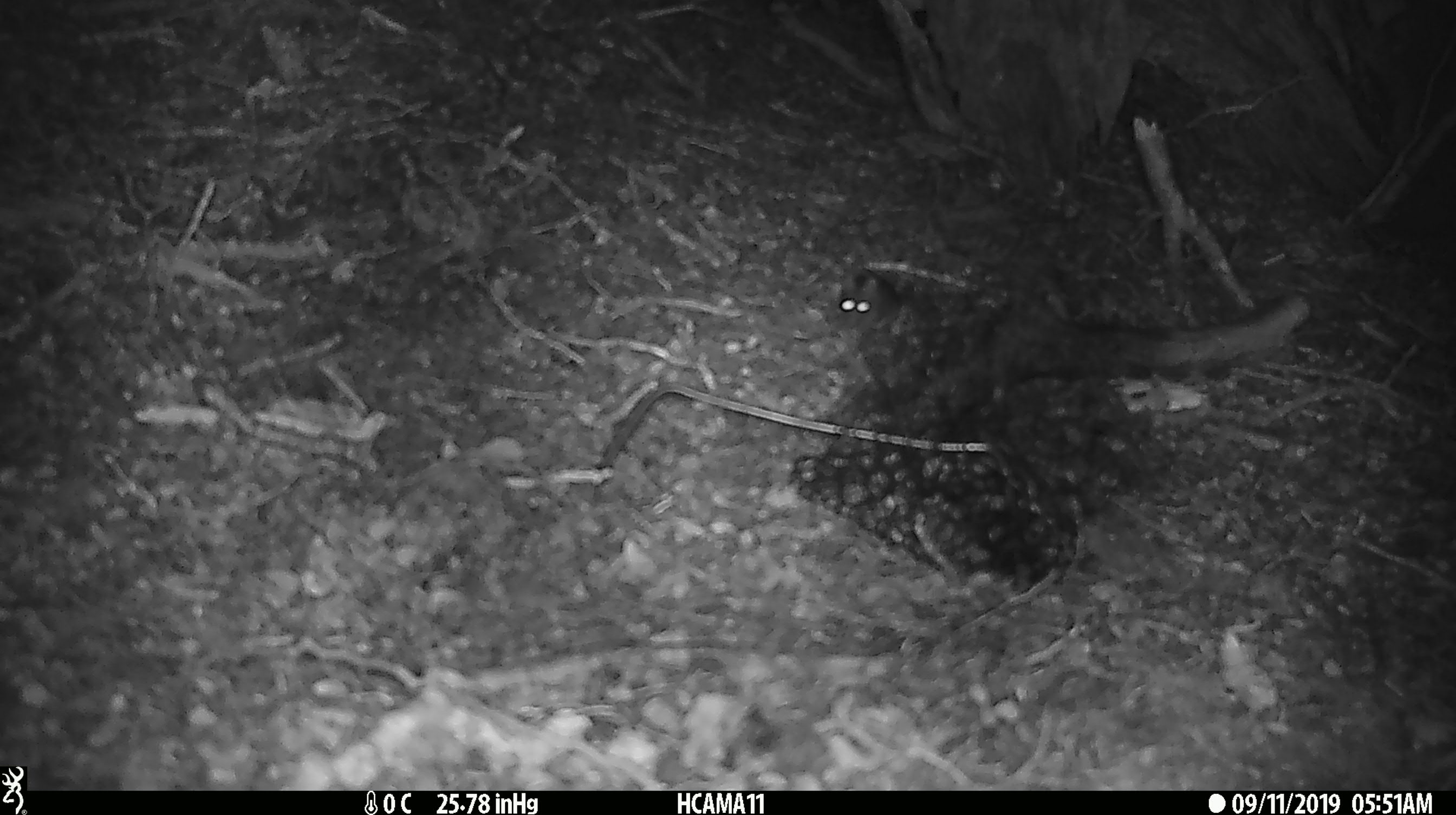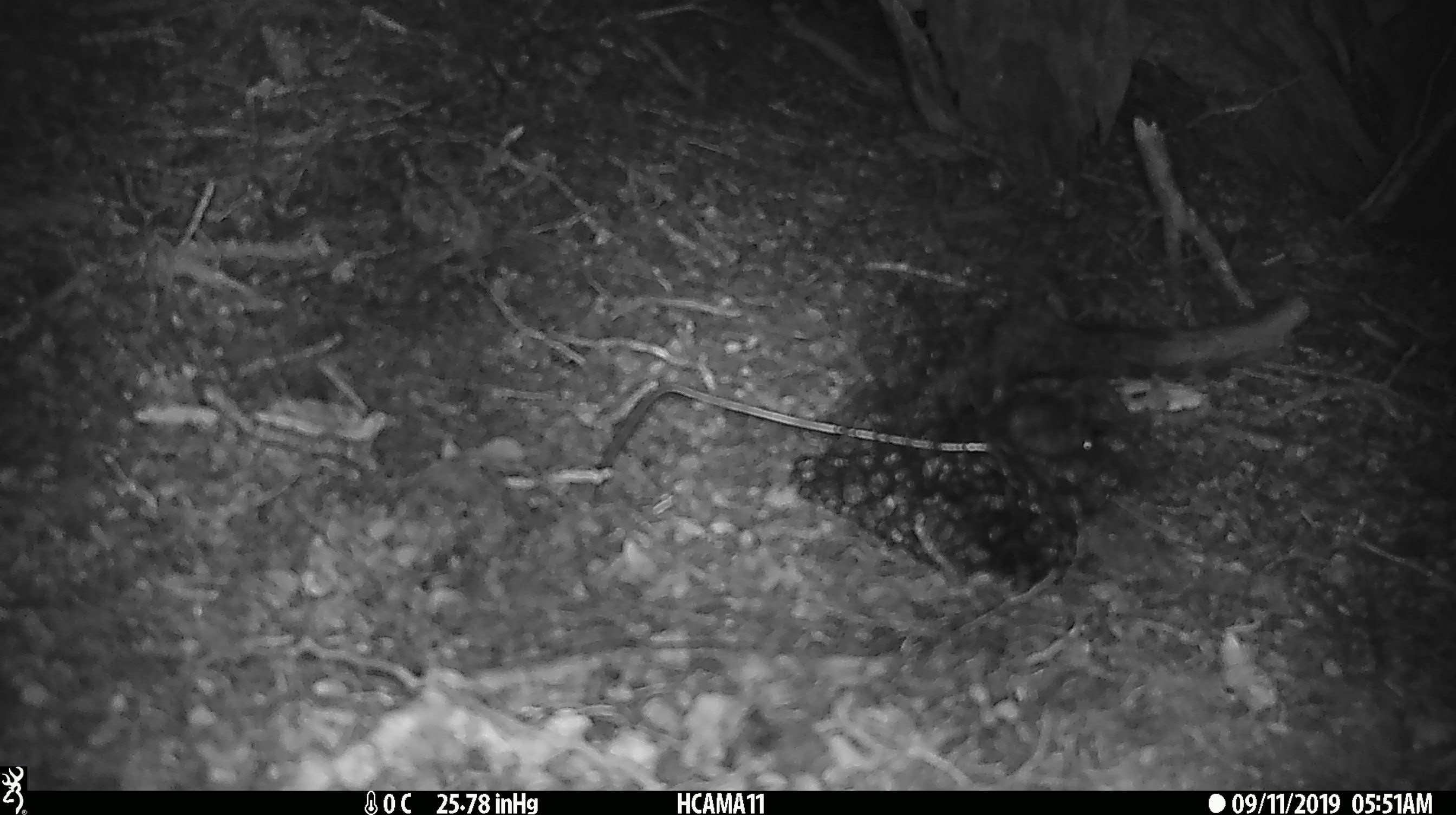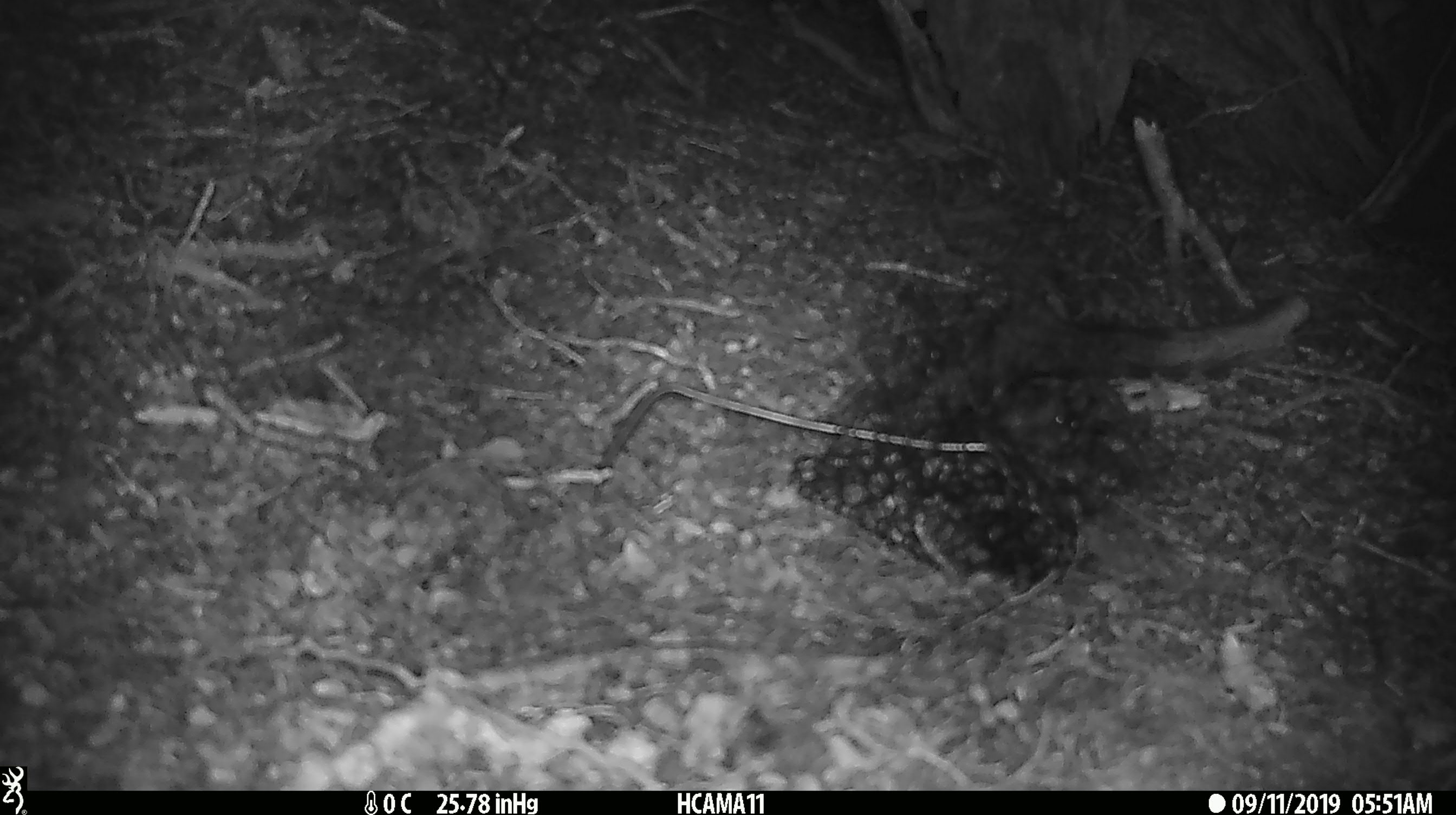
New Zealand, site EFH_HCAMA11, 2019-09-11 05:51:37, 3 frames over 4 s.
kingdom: Animalia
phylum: Chordata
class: Mammalia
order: Rodentia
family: Muridae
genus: Mus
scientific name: Mus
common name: mouse